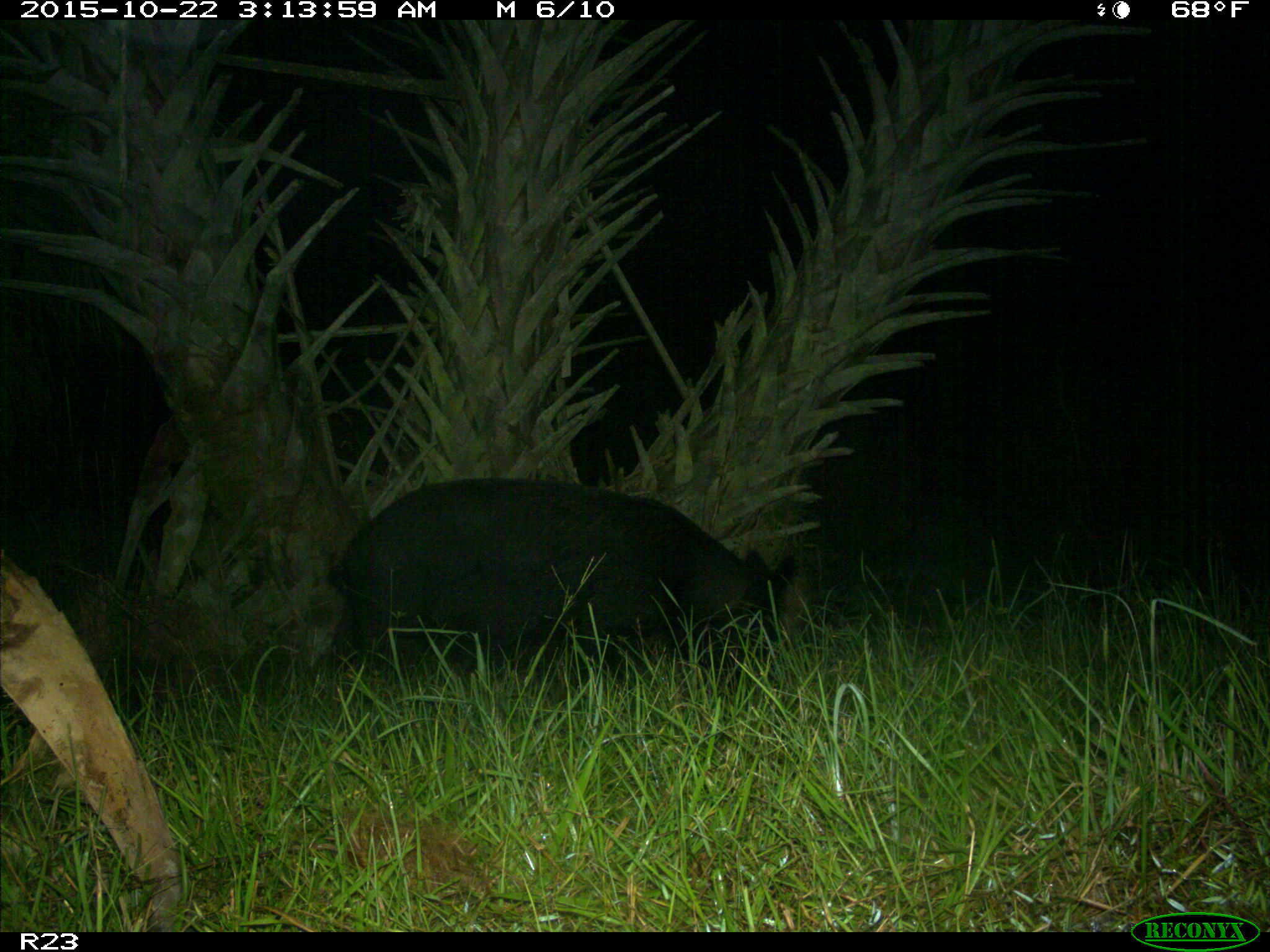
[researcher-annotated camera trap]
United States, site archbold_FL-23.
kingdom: Animalia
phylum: Chordata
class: Mammalia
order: Artiodactyla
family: Suidae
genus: Sus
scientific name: Sus scrofa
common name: wild boar